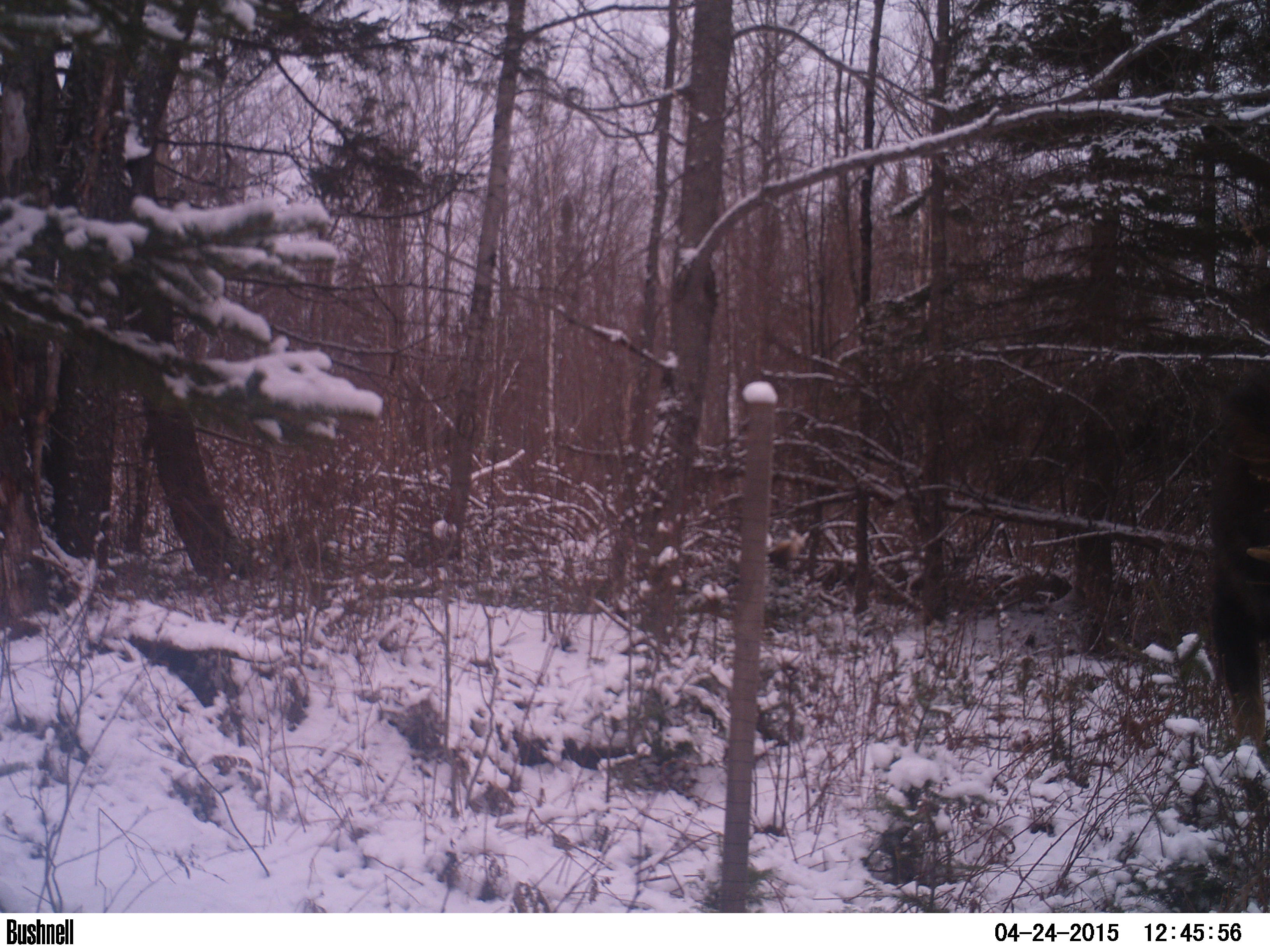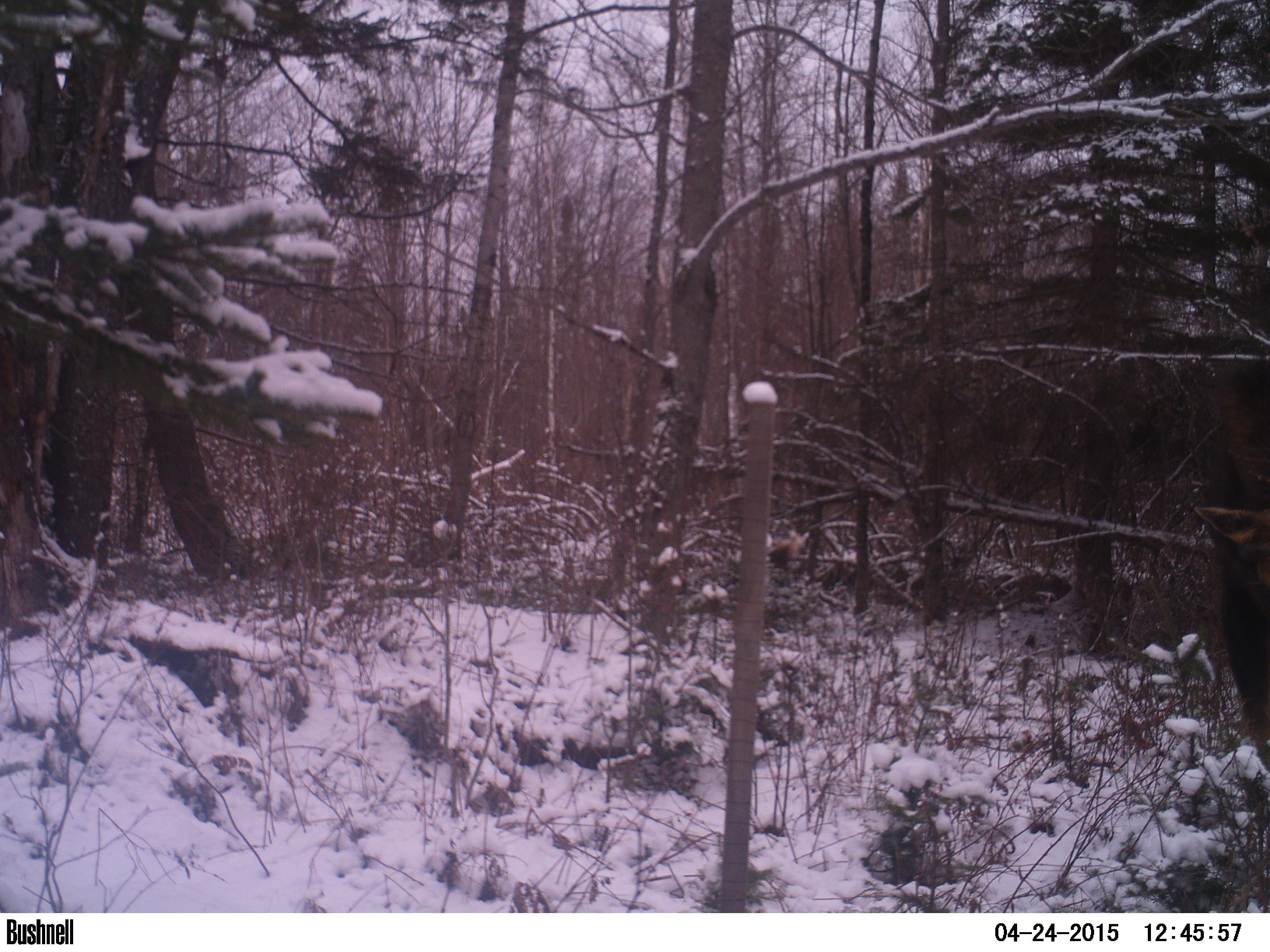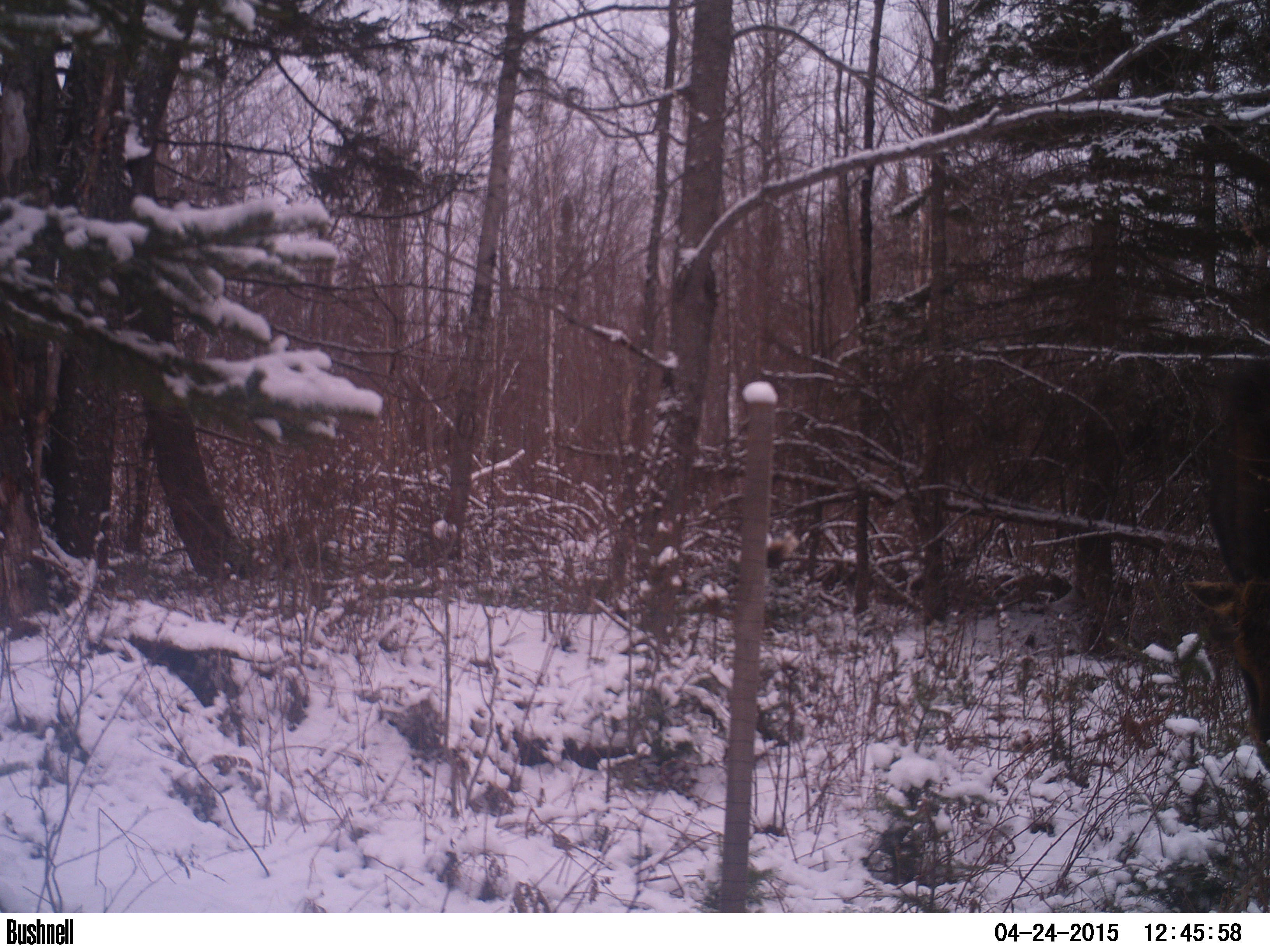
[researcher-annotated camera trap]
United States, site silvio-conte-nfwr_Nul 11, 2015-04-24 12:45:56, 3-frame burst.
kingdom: Animalia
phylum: Chordata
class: Mammalia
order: Artiodactyla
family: Cervidae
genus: Alces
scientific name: Alces alces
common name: moose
Moose (Alces alces).